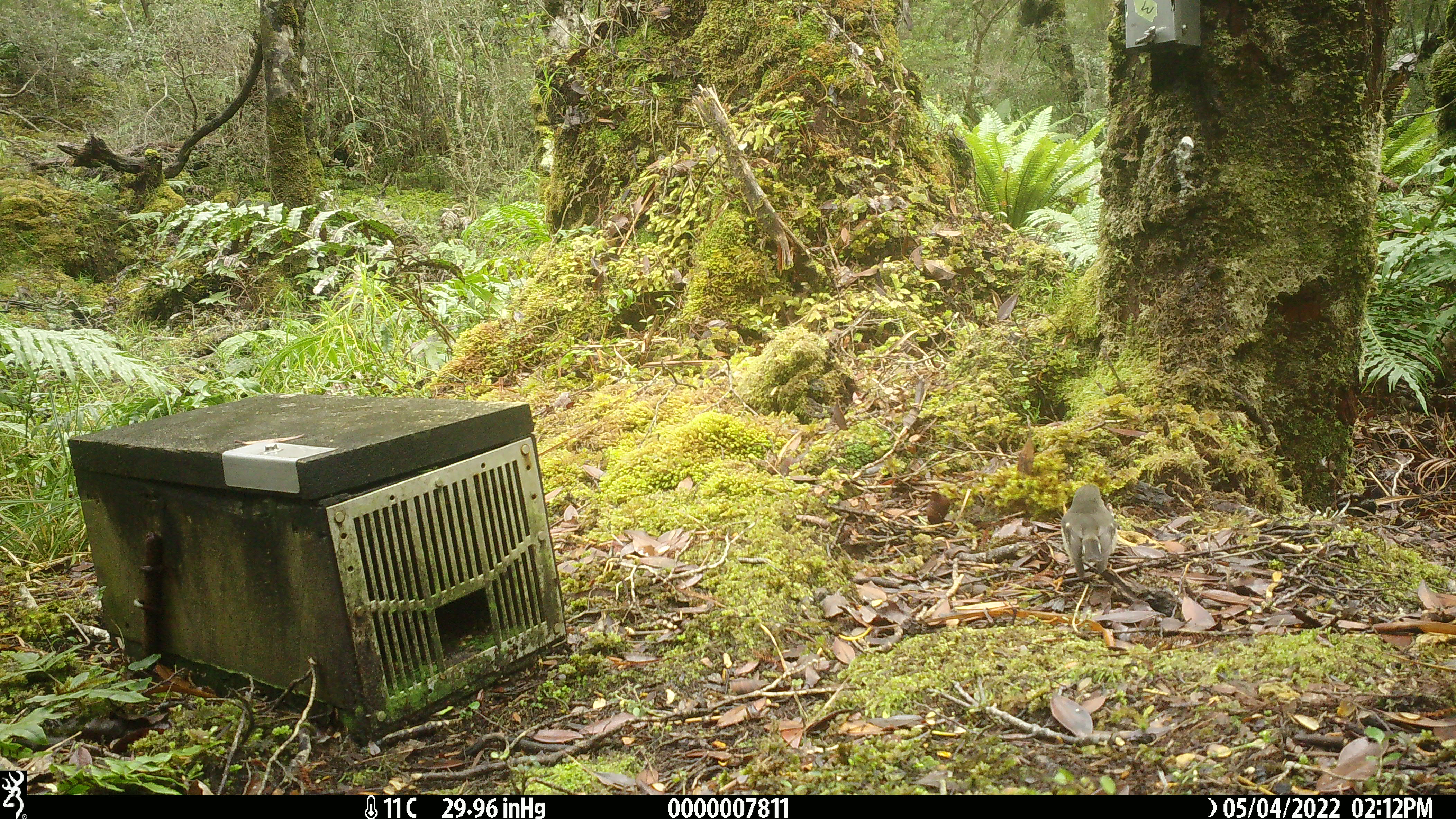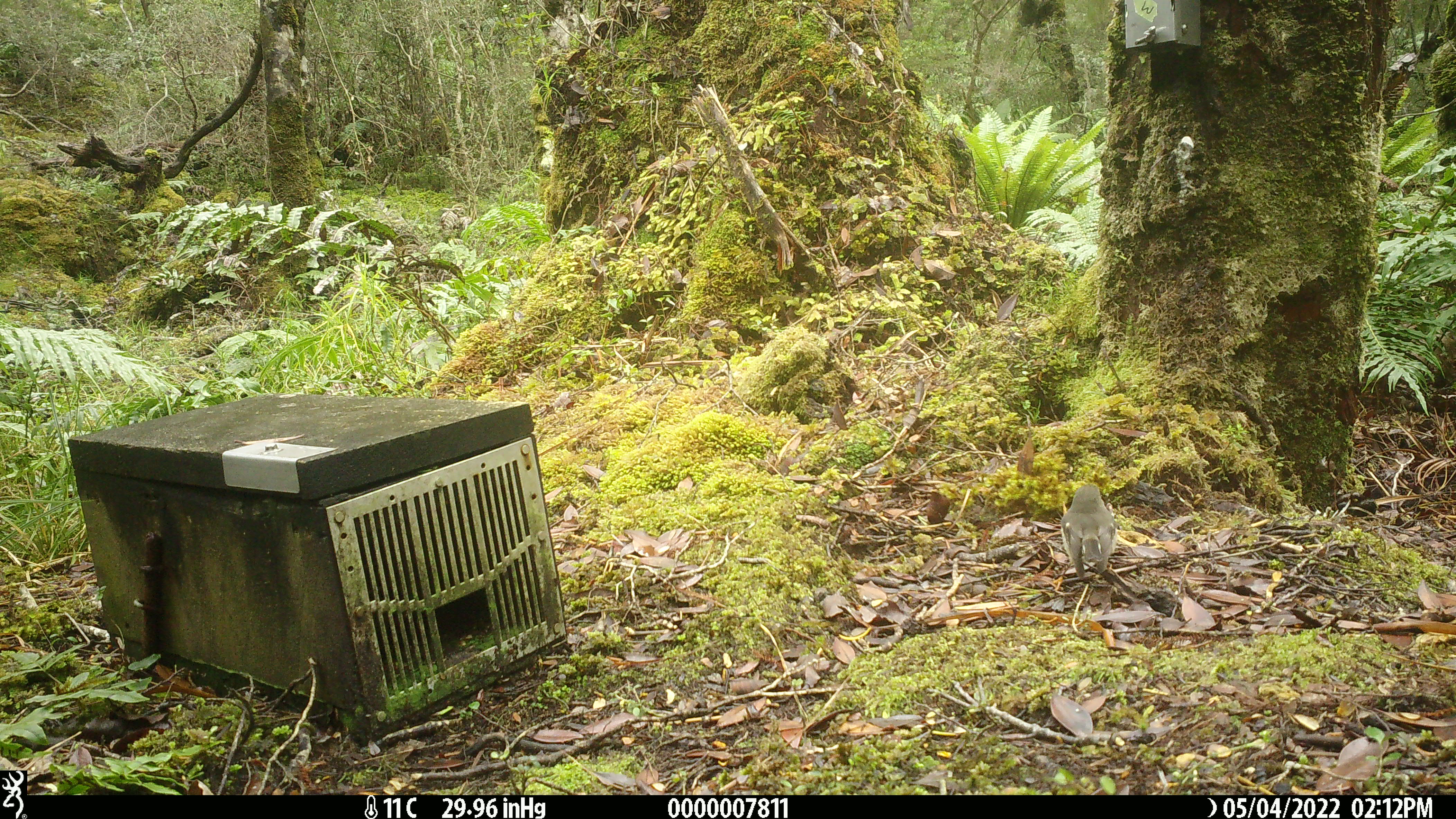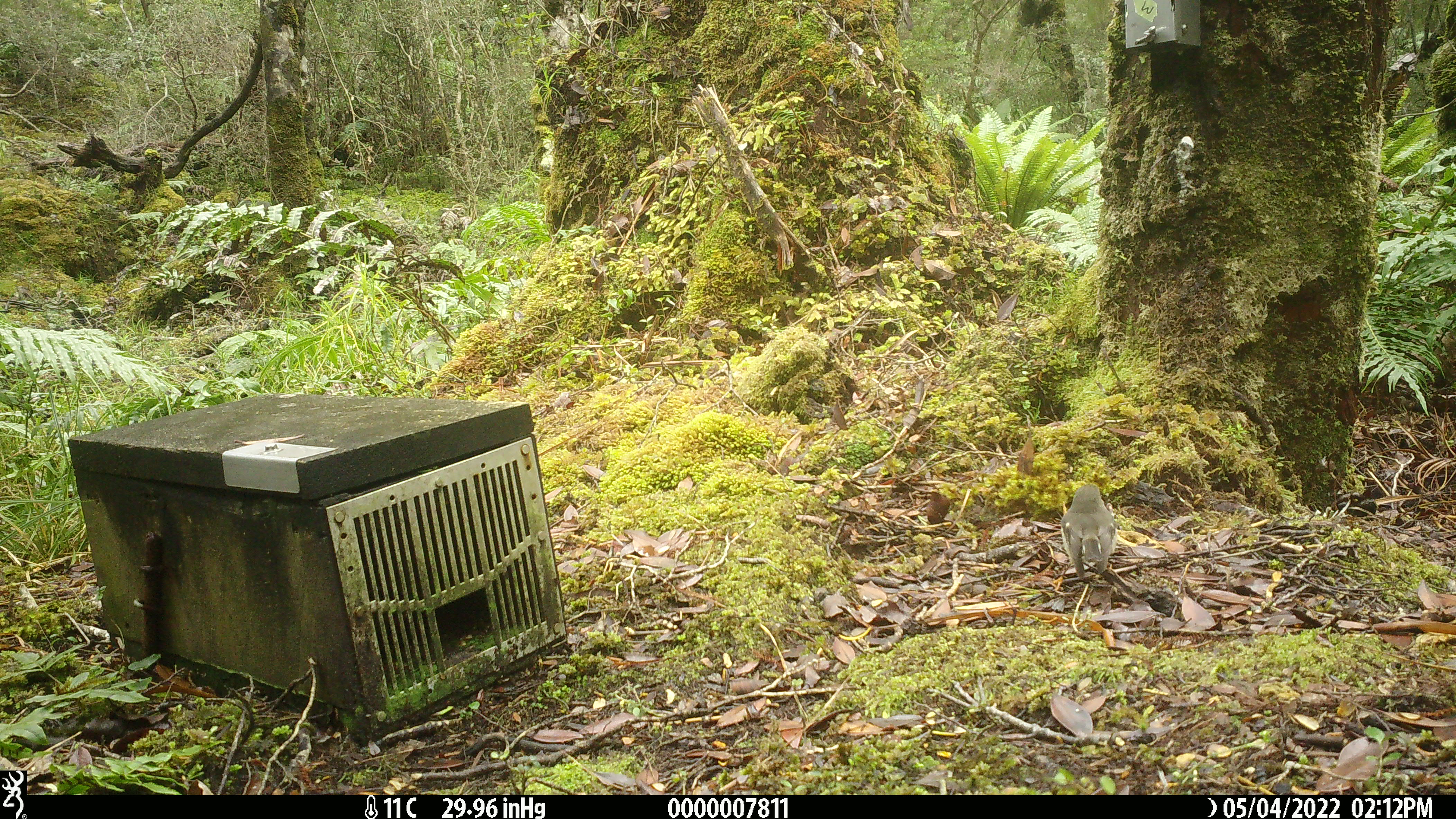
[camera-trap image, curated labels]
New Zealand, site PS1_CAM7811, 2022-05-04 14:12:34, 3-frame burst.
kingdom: Animalia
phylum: Chordata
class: Aves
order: Passeriformes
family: Petroicidae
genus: Petroica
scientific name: Petroica macrocephala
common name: tomtit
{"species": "tomtit (Petroica macrocephala)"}